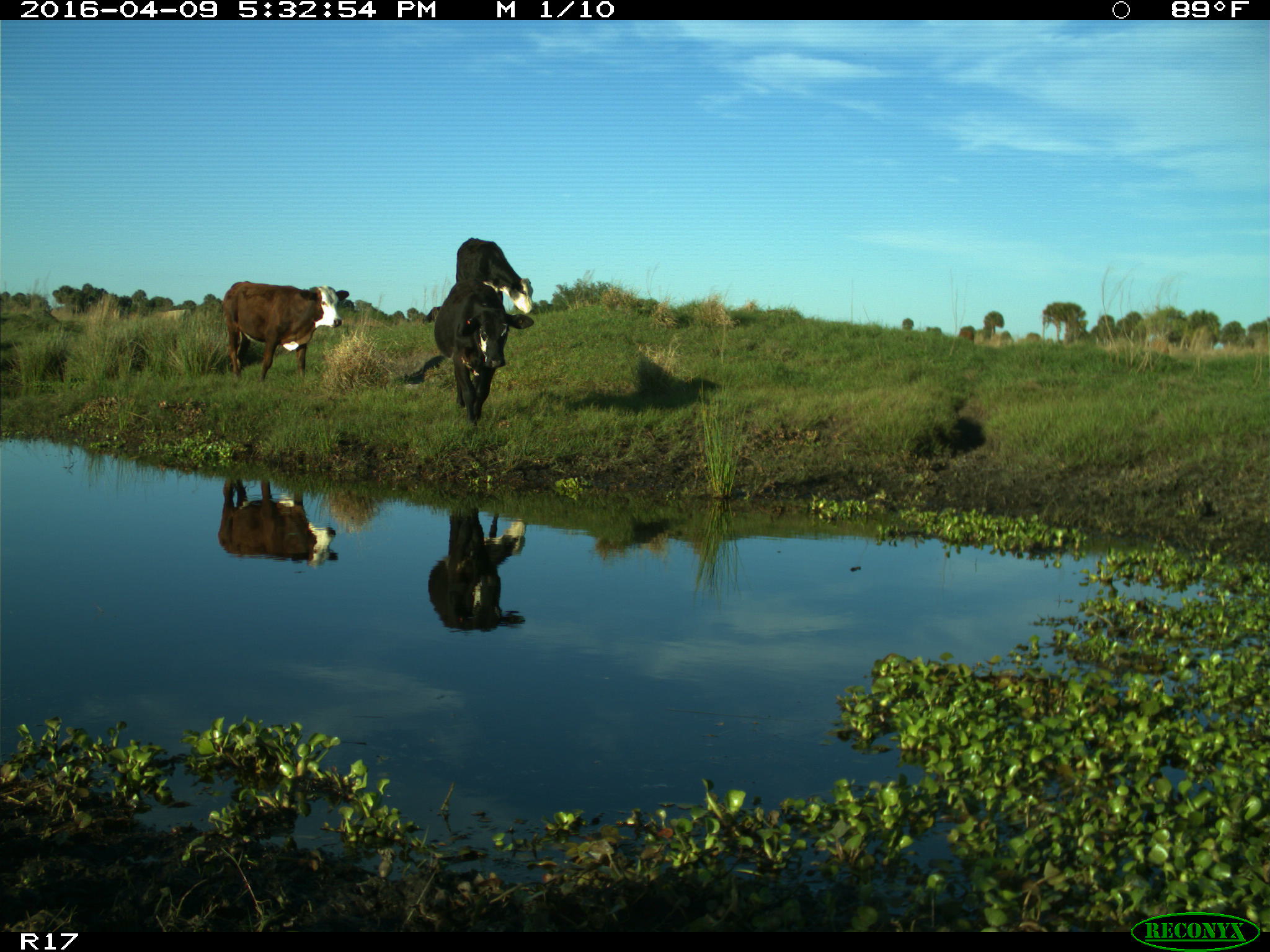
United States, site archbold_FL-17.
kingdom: Animalia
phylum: Chordata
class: Mammalia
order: Artiodactyla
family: Bovidae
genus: Bos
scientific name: Bos taurus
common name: domestic cow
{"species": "Bos taurus (domestic cow)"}